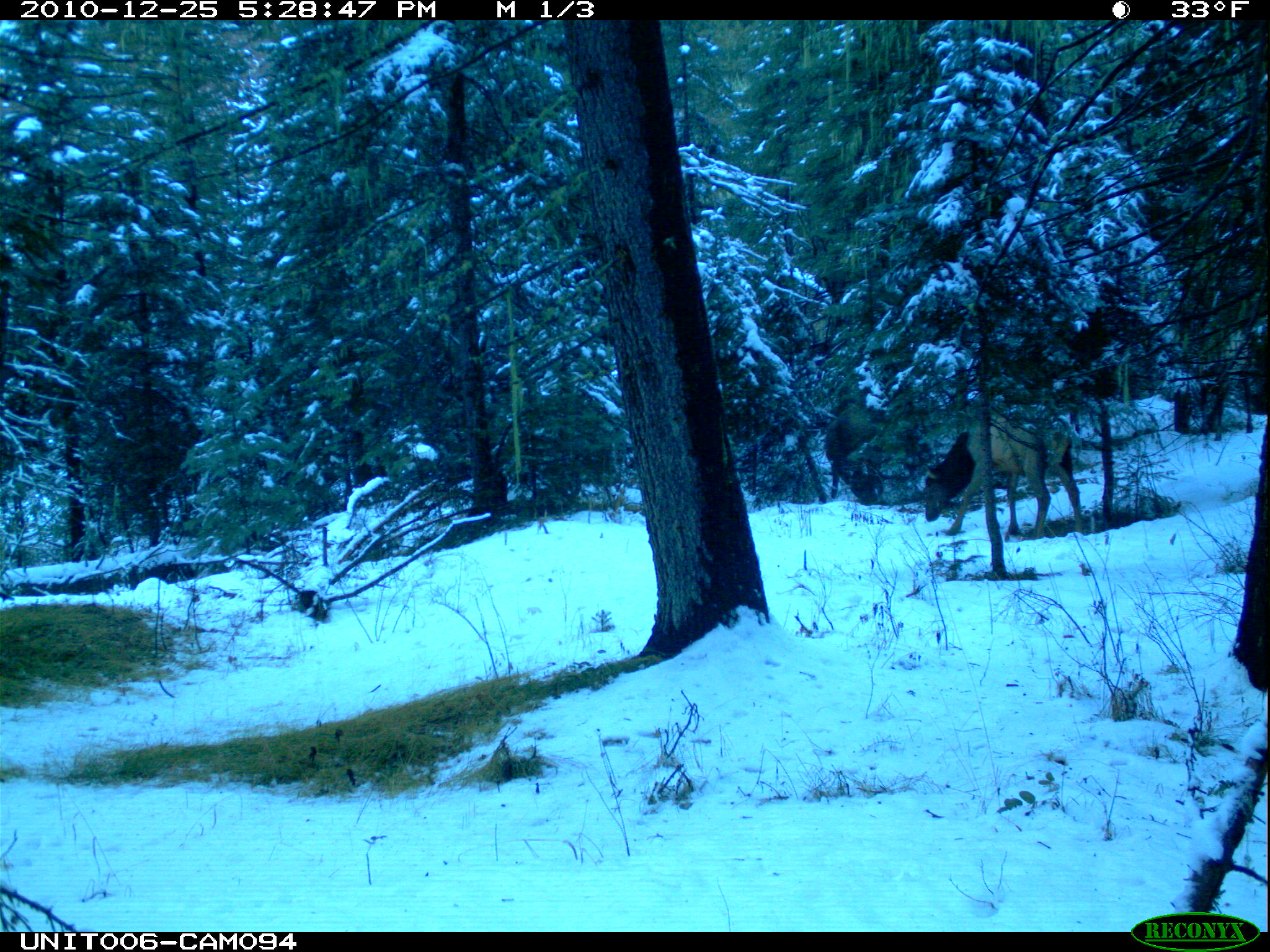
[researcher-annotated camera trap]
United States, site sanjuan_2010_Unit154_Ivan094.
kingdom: Animalia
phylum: Chordata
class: Mammalia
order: Artiodactyla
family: Cervidae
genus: Cervus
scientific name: Cervus elaphus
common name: red deer